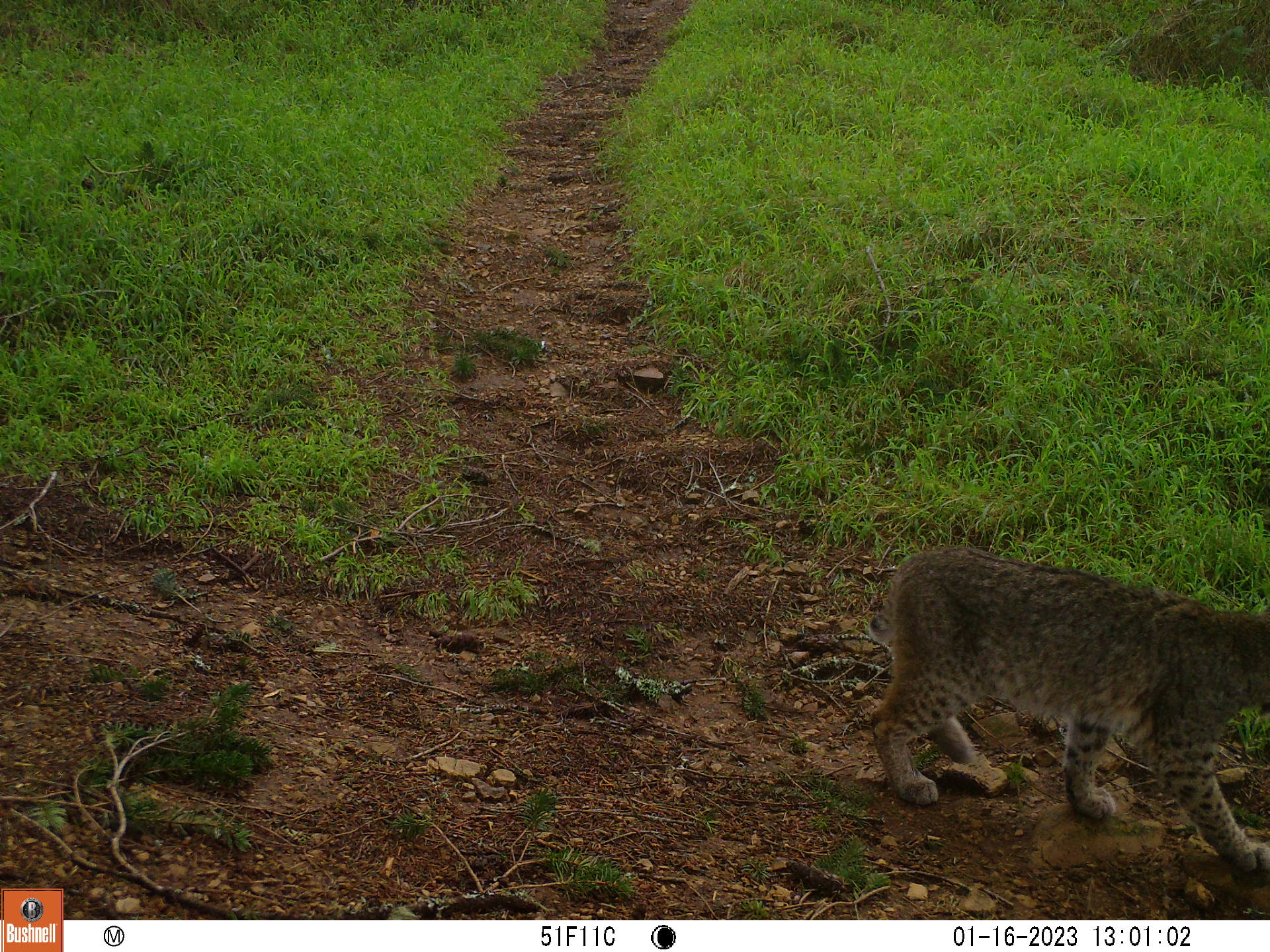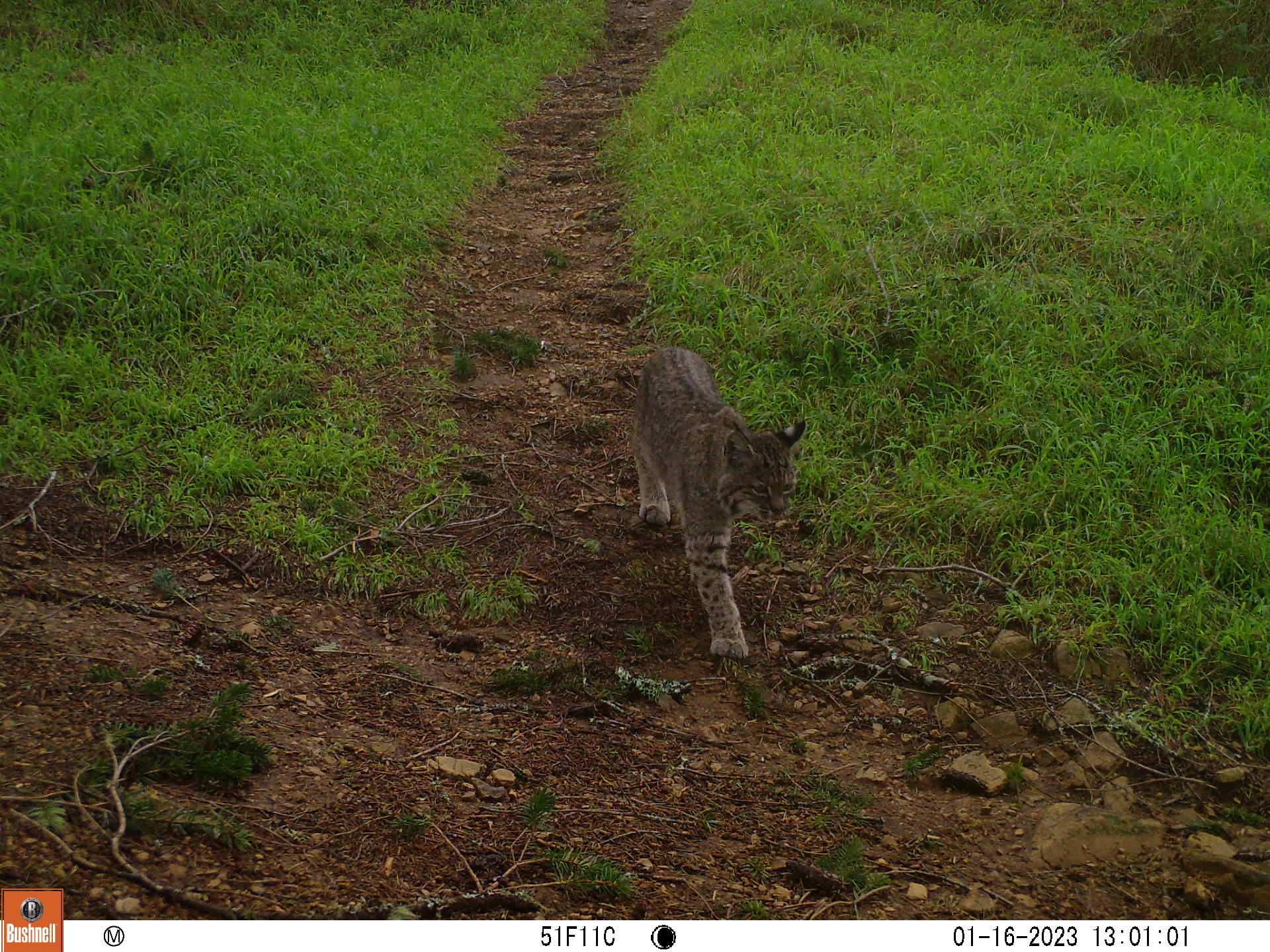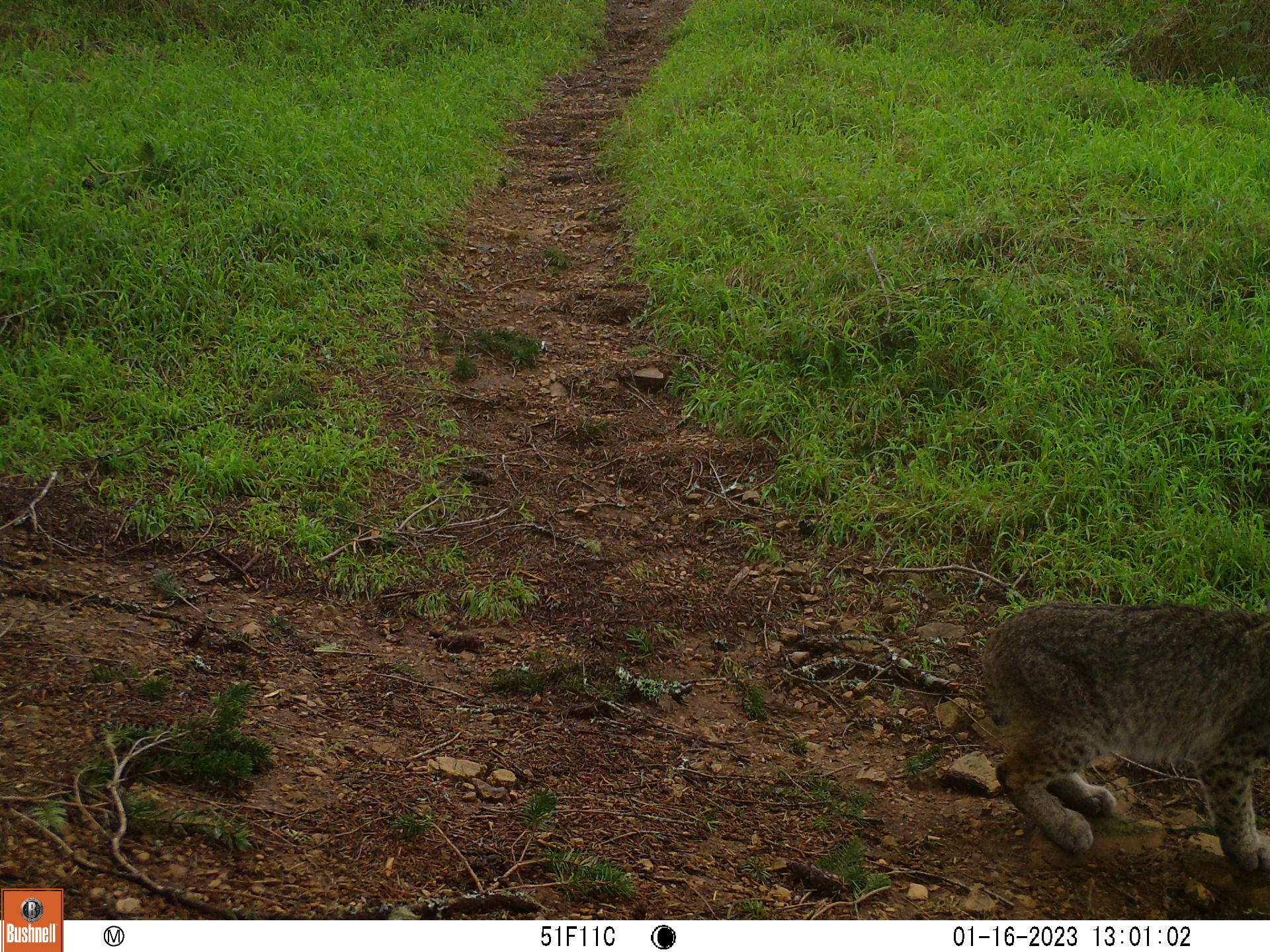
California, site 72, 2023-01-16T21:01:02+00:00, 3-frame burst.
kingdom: Animalia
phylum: Chordata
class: Mammalia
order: Carnivora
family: Felidae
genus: Lynx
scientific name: Lynx rufus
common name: bobcat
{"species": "bobcat (Lynx rufus)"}